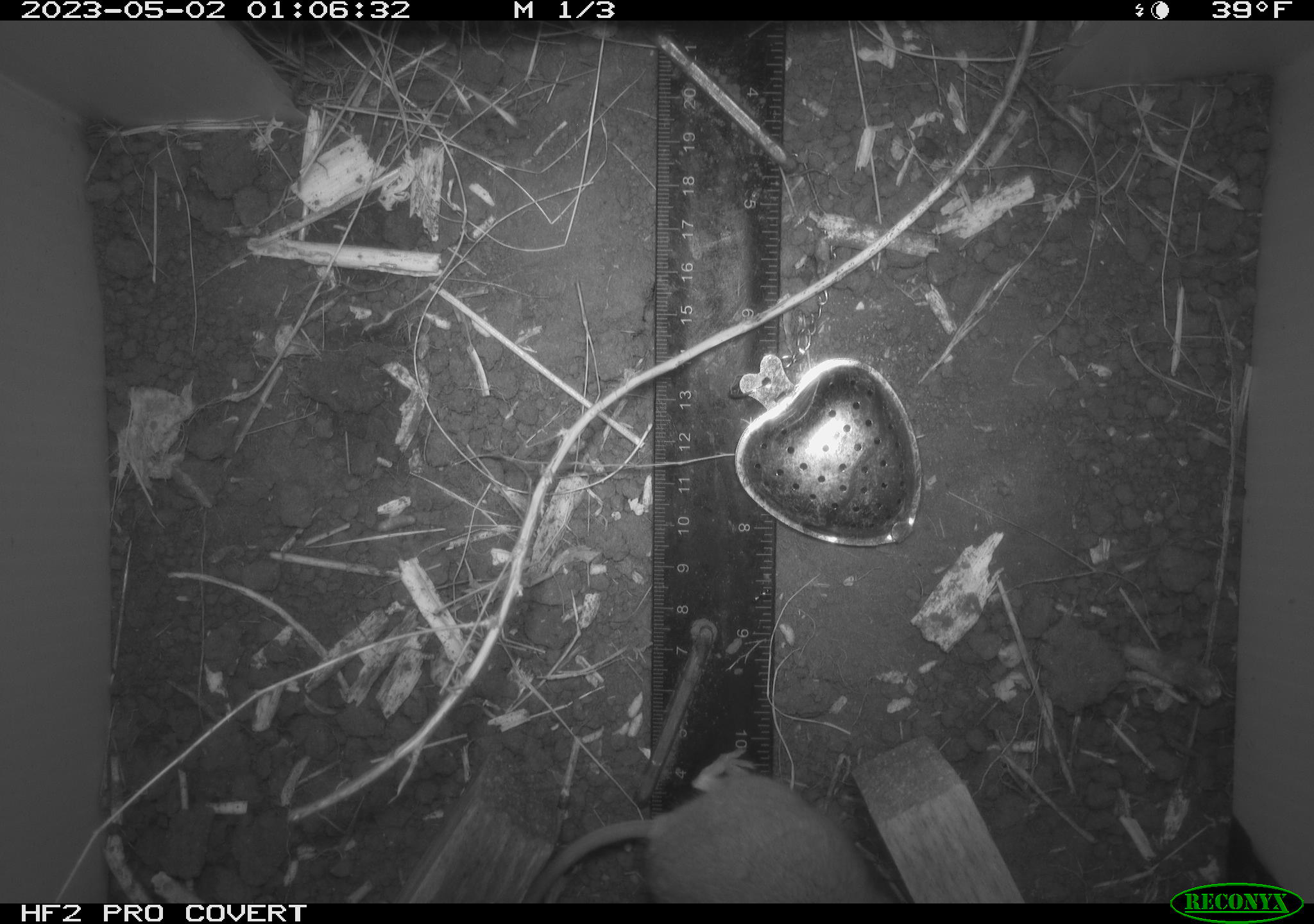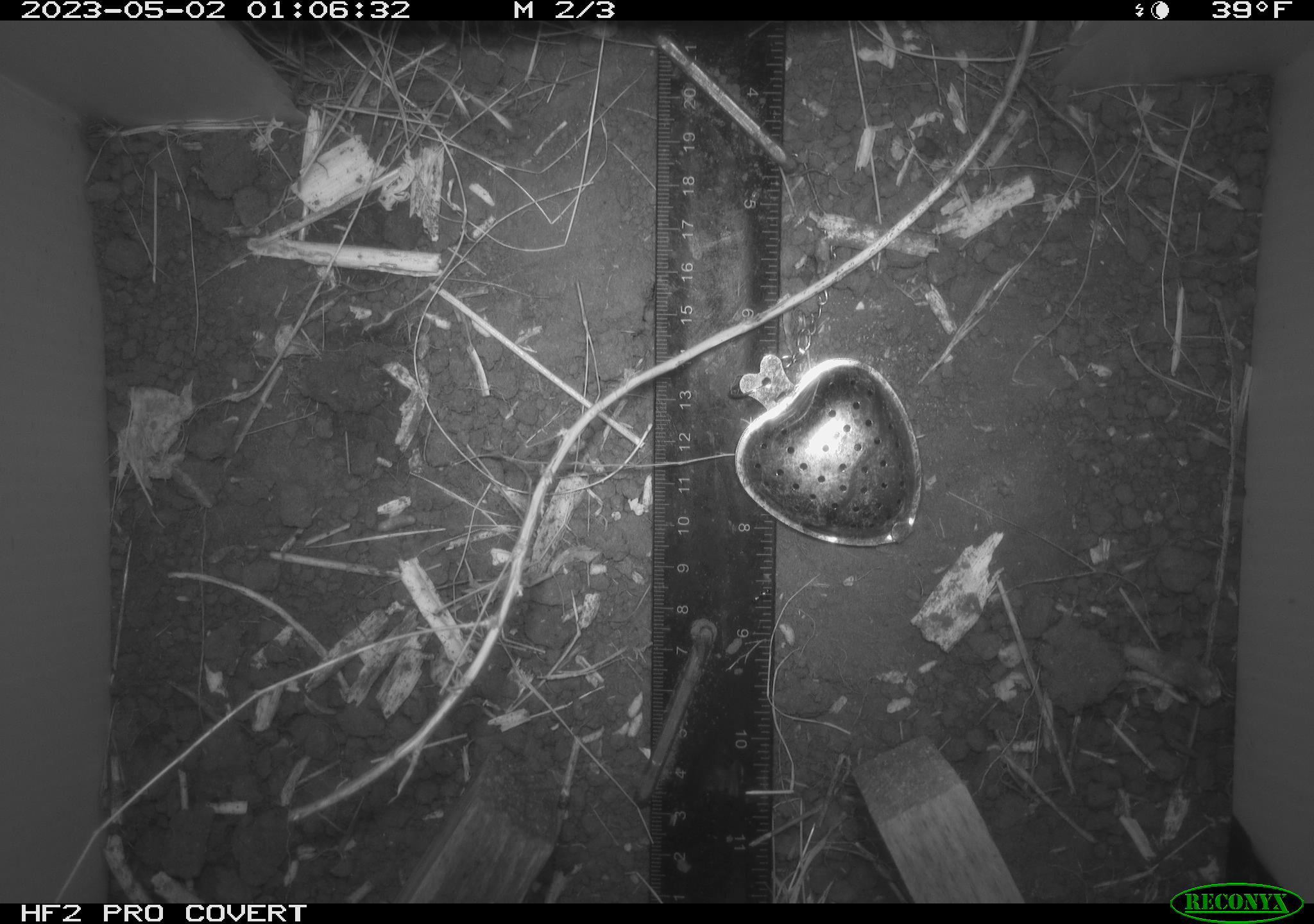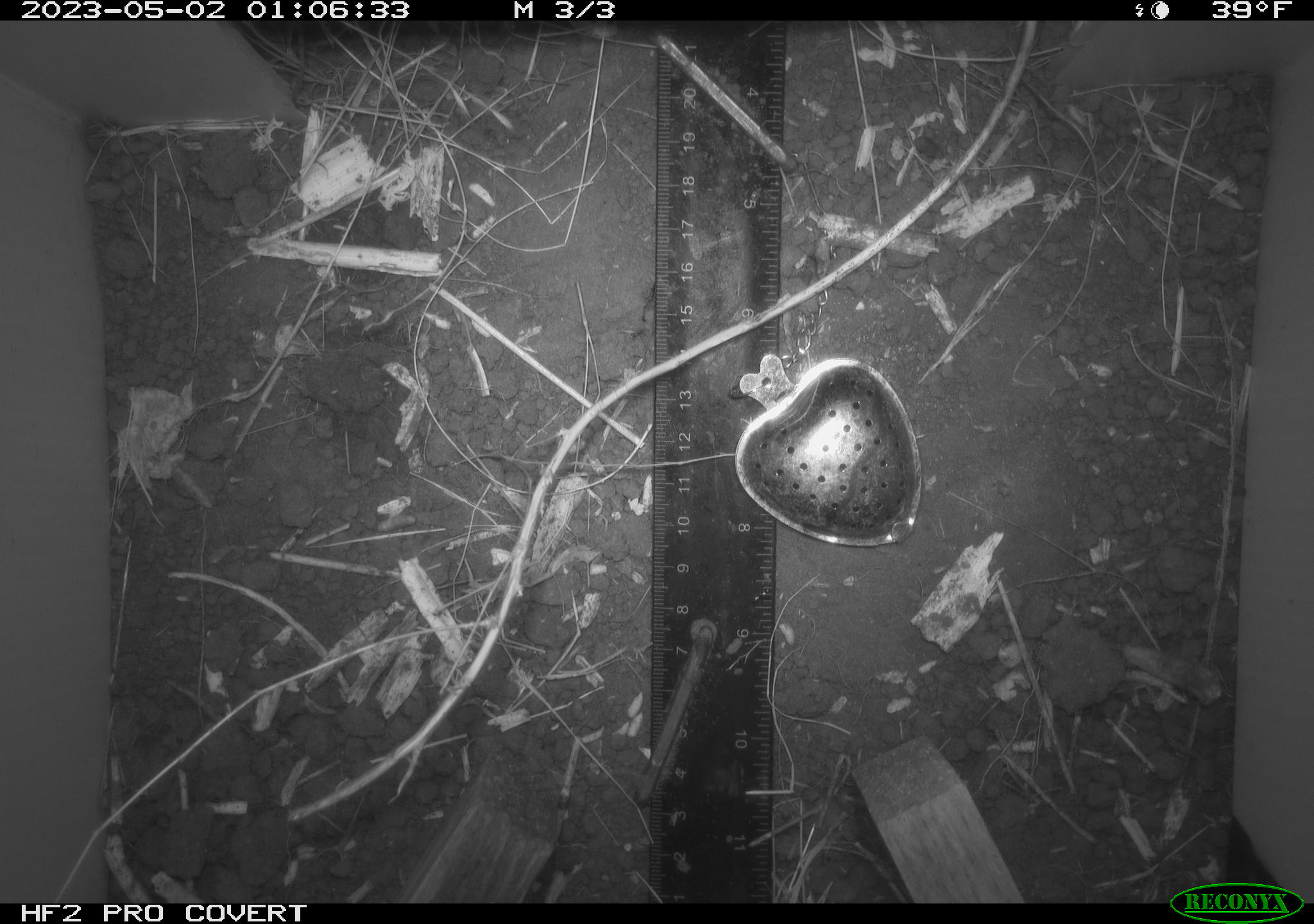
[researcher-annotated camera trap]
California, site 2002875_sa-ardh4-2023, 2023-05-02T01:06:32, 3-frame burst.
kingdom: Animalia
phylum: Chordata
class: Mammalia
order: Rodentia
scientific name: Rodentia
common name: mouse species